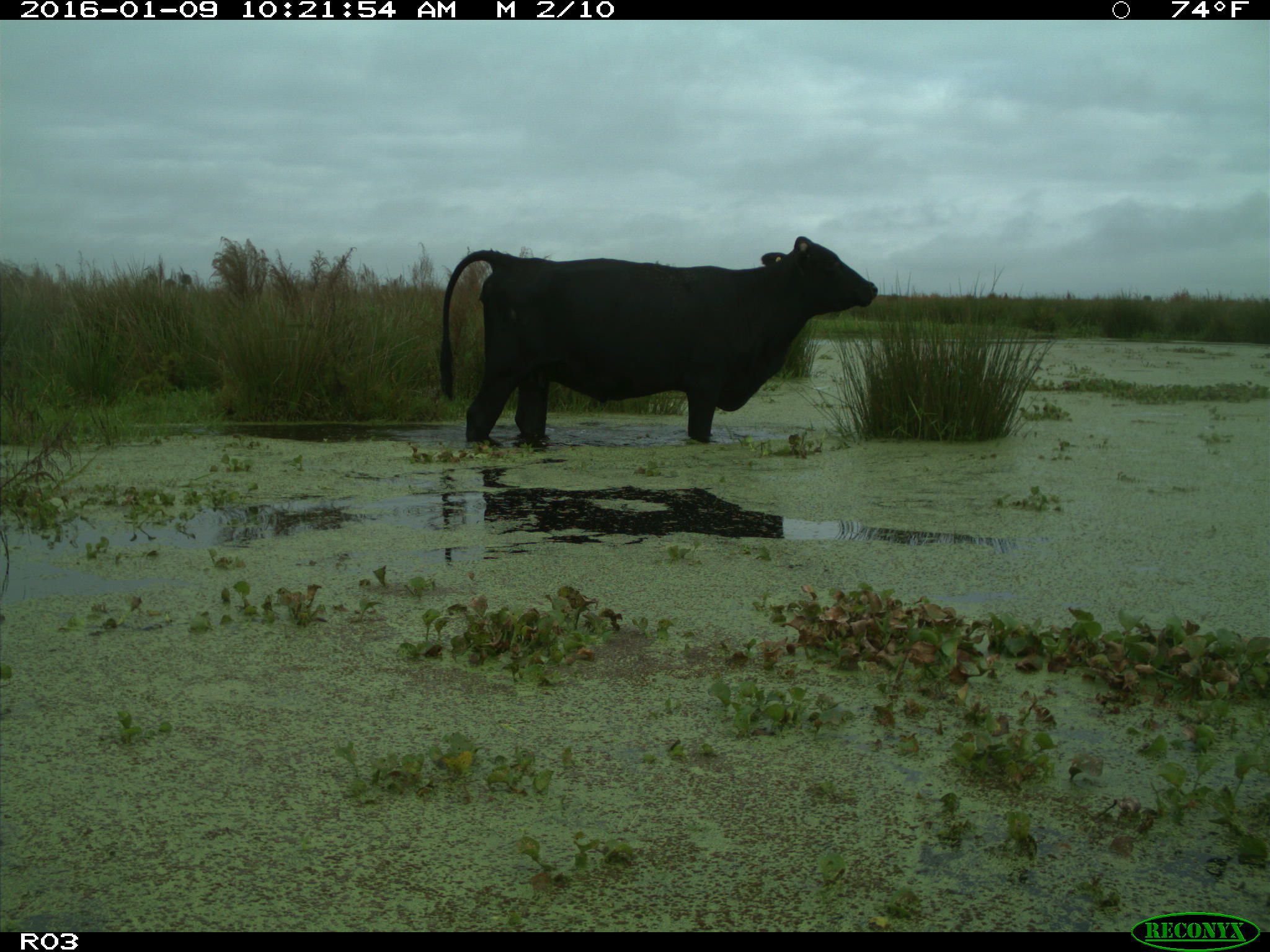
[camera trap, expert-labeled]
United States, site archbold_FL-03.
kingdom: Animalia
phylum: Chordata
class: Mammalia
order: Artiodactyla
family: Bovidae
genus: Bos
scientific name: Bos taurus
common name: domestic cow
Bos taurus (domestic cow).